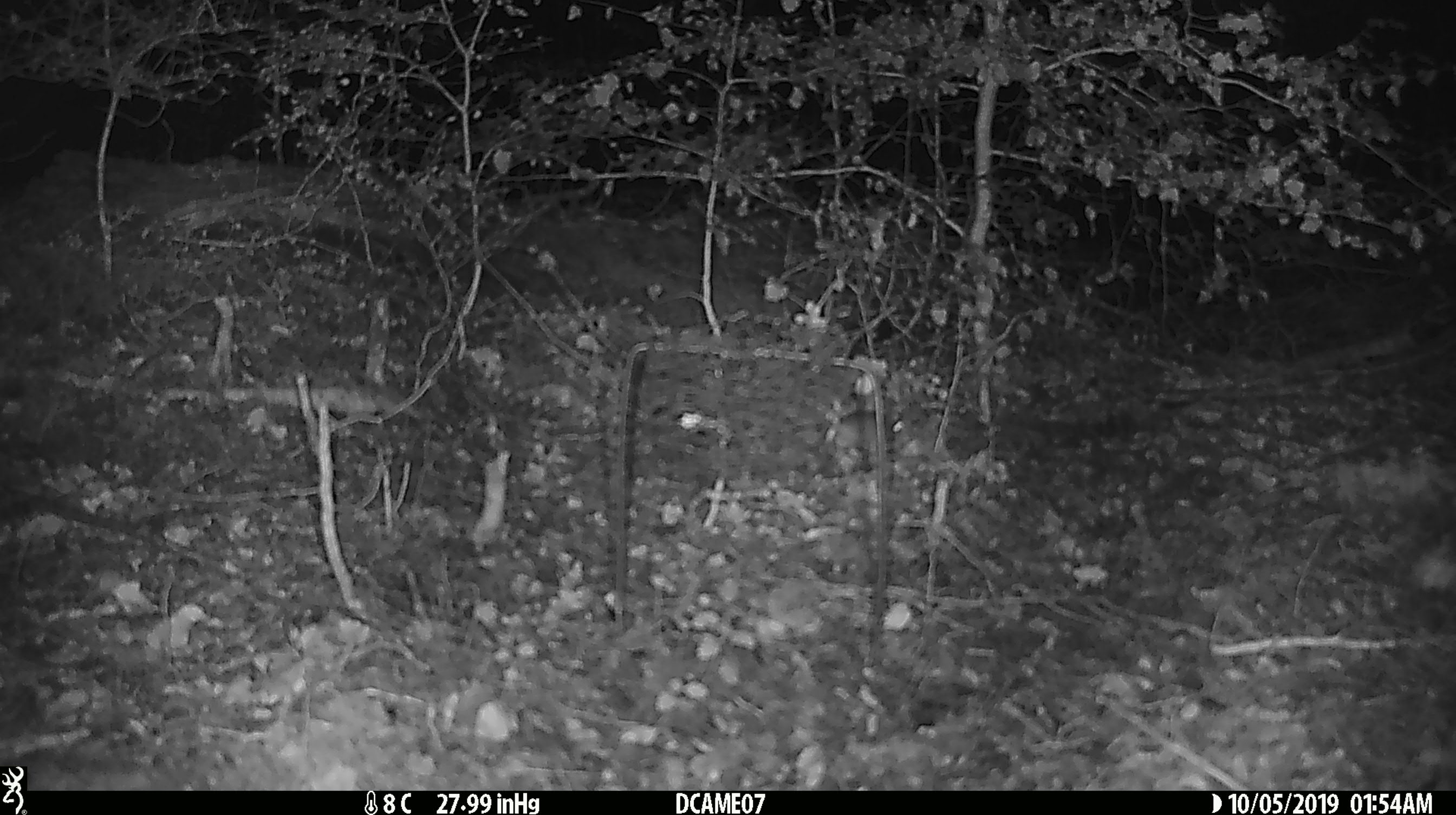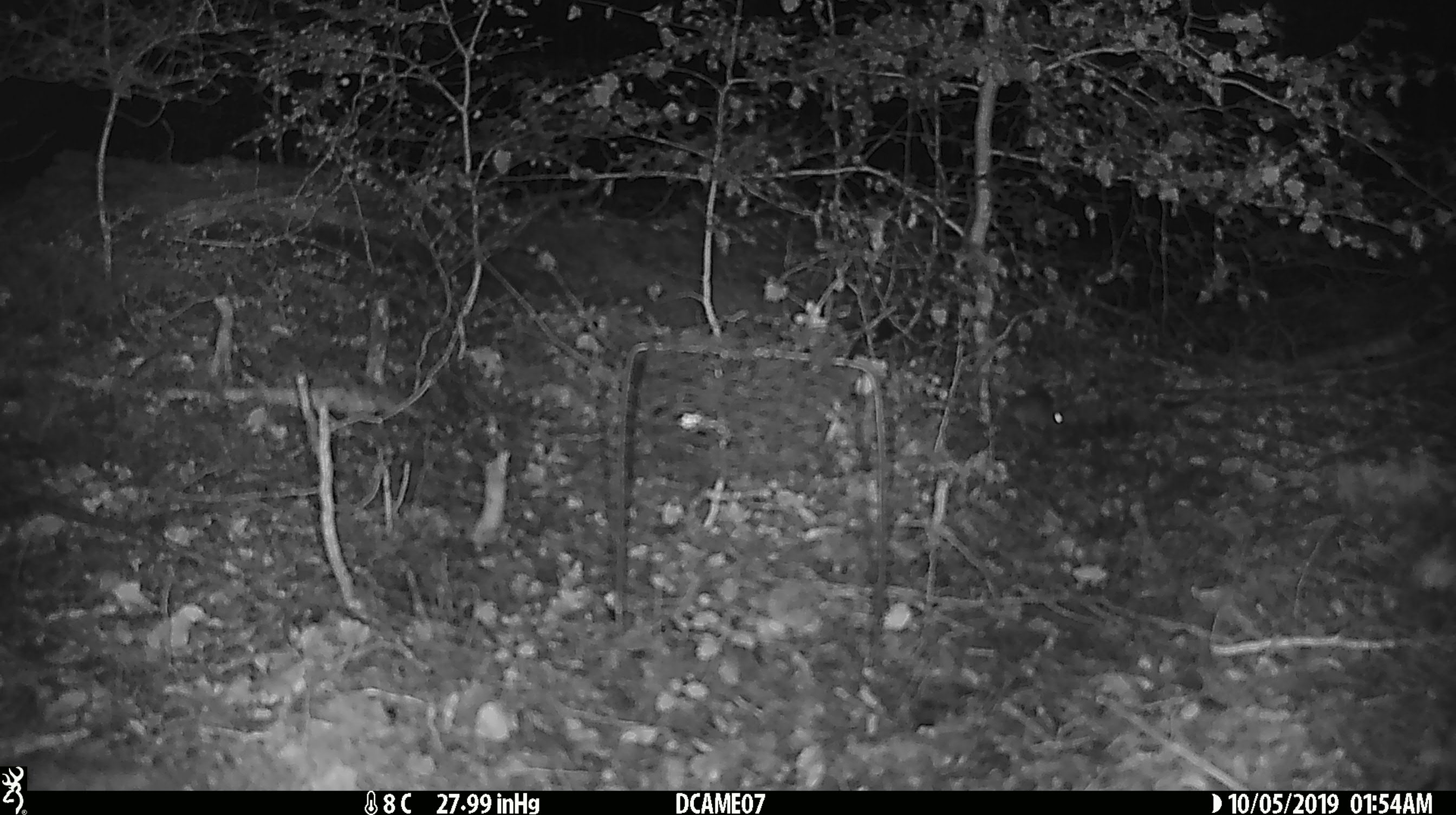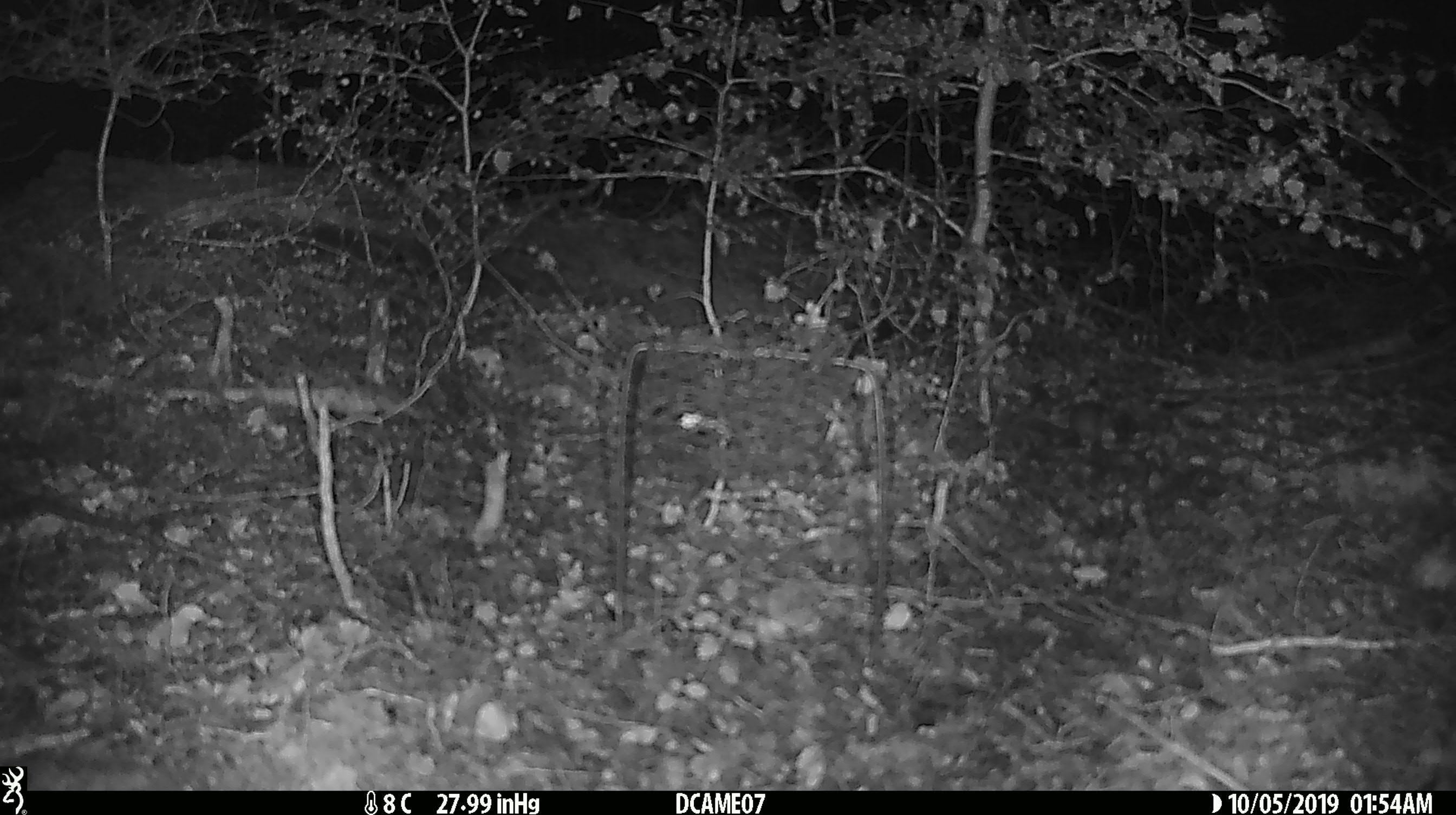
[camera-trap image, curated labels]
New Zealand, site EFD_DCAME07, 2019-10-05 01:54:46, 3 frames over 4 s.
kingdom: Animalia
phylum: Chordata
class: Mammalia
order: Rodentia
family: Muridae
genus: Mus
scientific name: Mus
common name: mouse